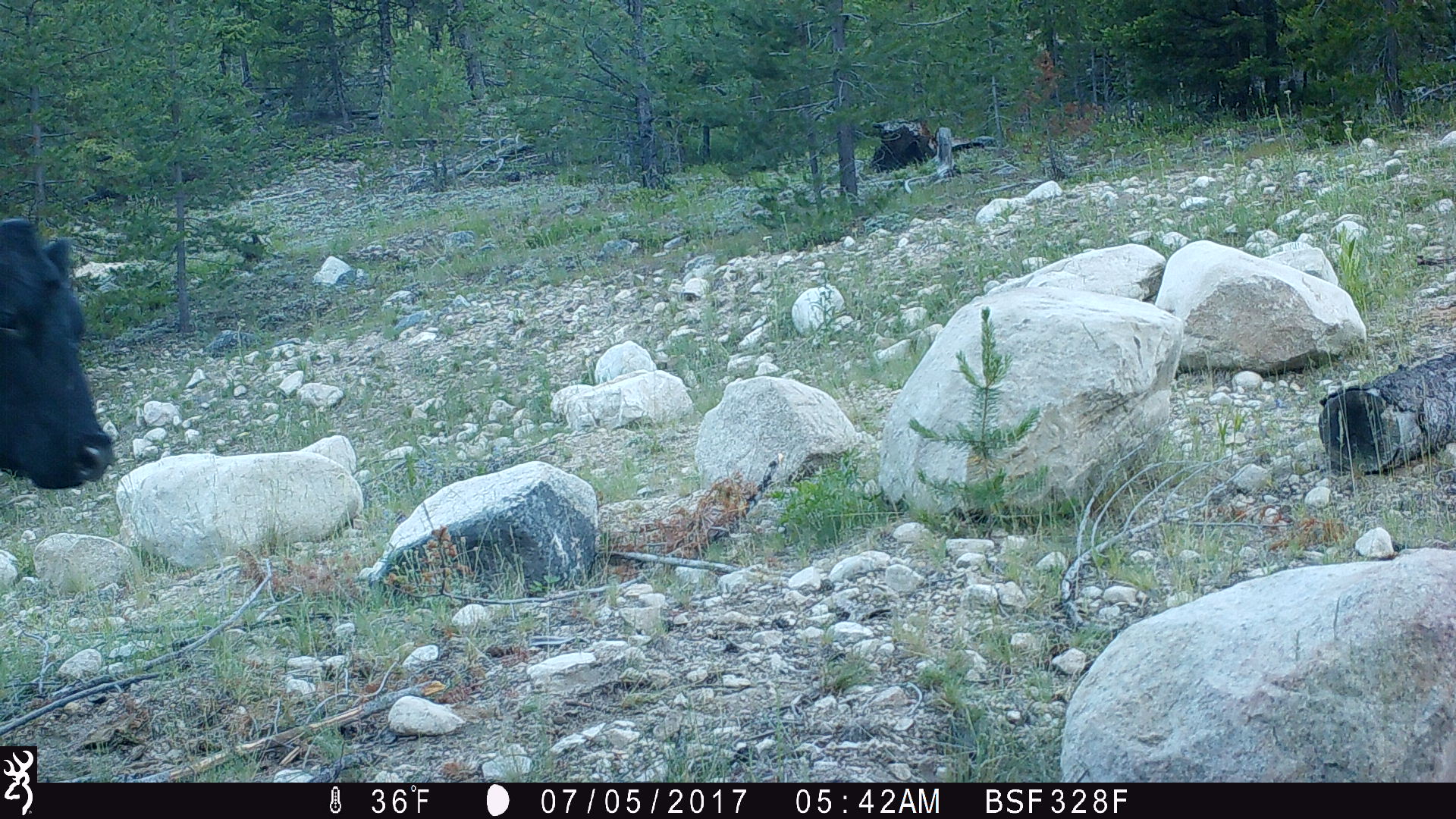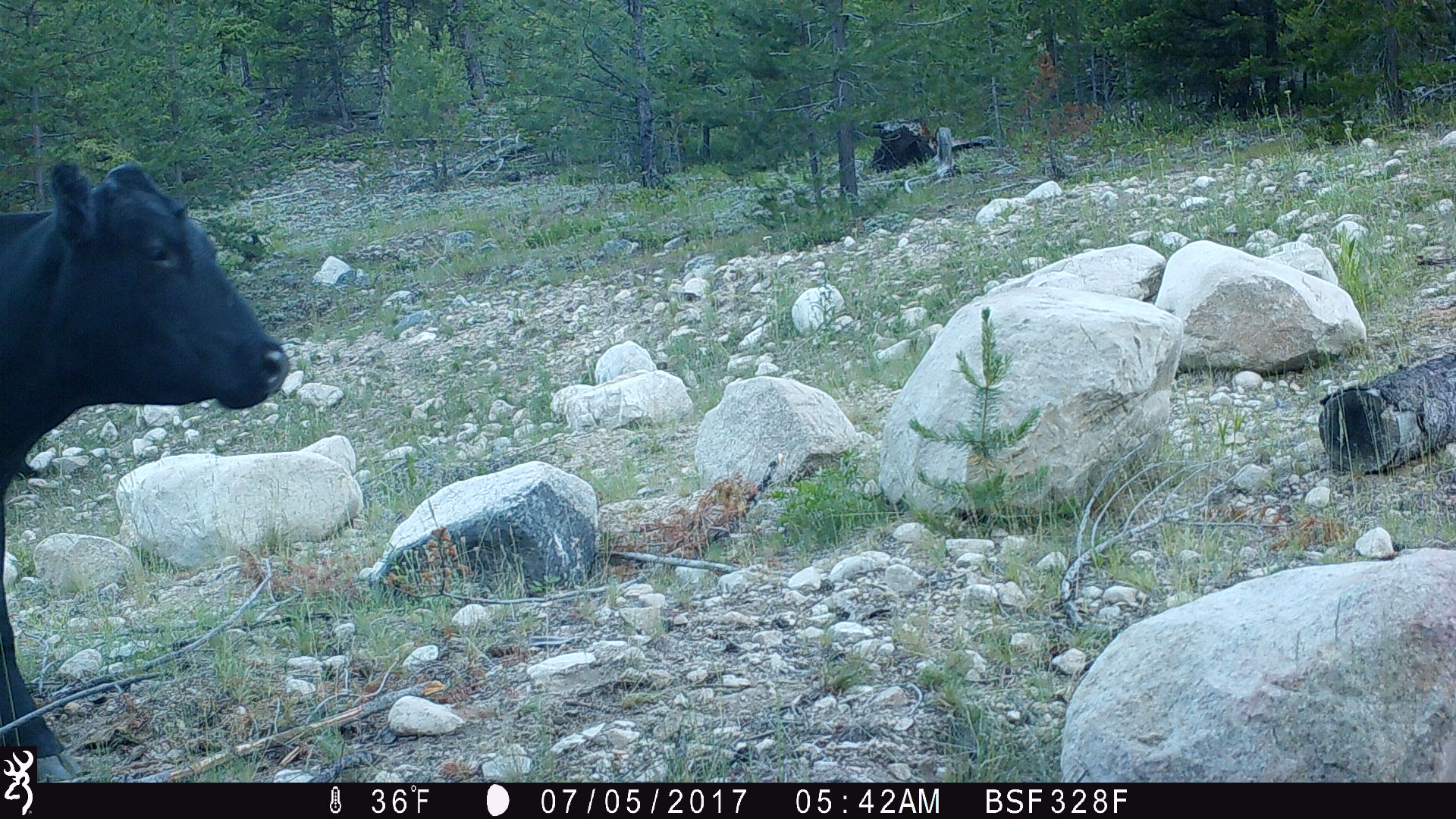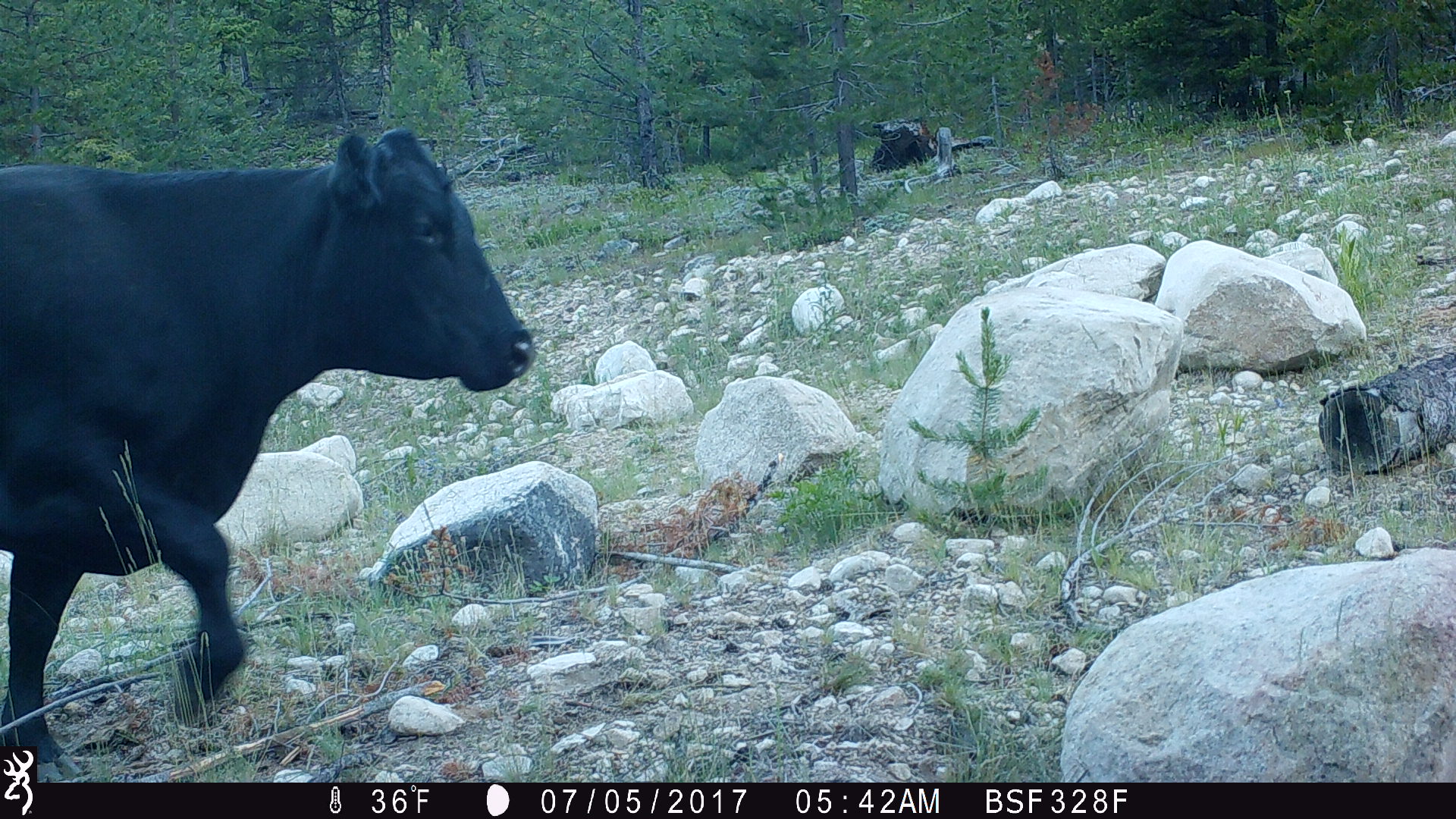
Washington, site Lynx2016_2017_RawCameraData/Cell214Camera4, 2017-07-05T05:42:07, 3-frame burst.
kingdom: Animalia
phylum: Chordata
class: Mammalia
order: Artiodactyla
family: Bovidae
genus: Bos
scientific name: Bos taurus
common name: domestic cattle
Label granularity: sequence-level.